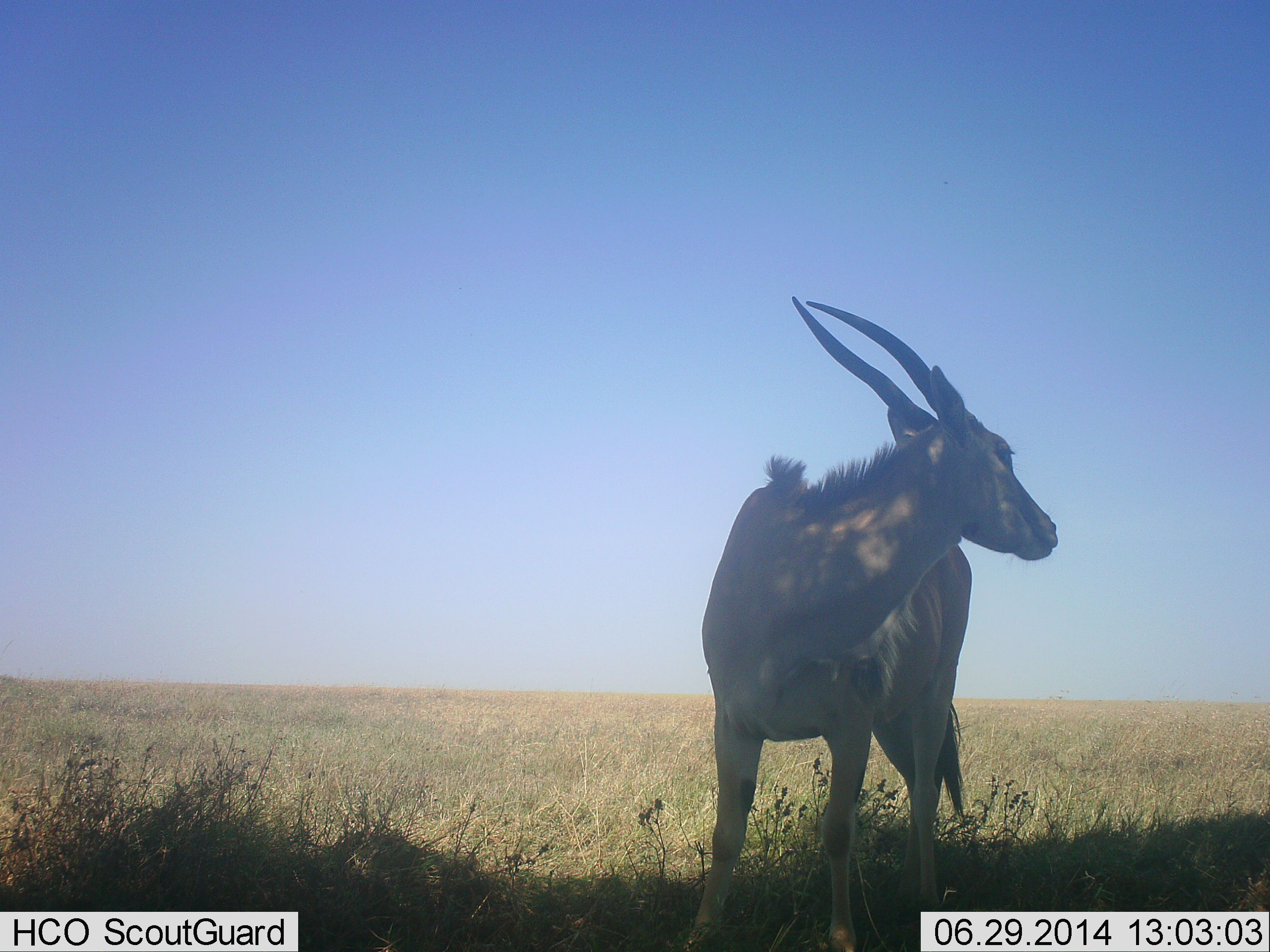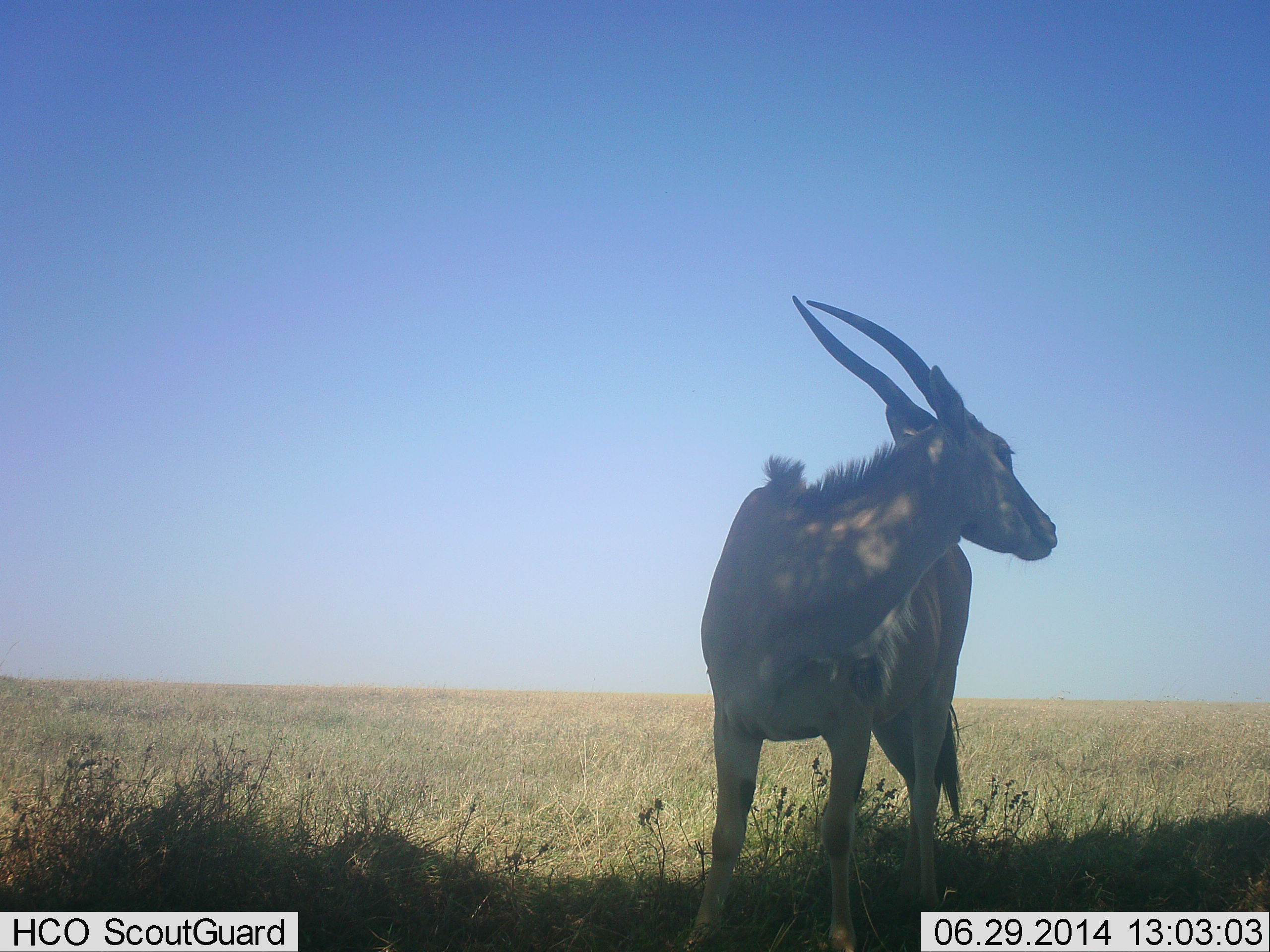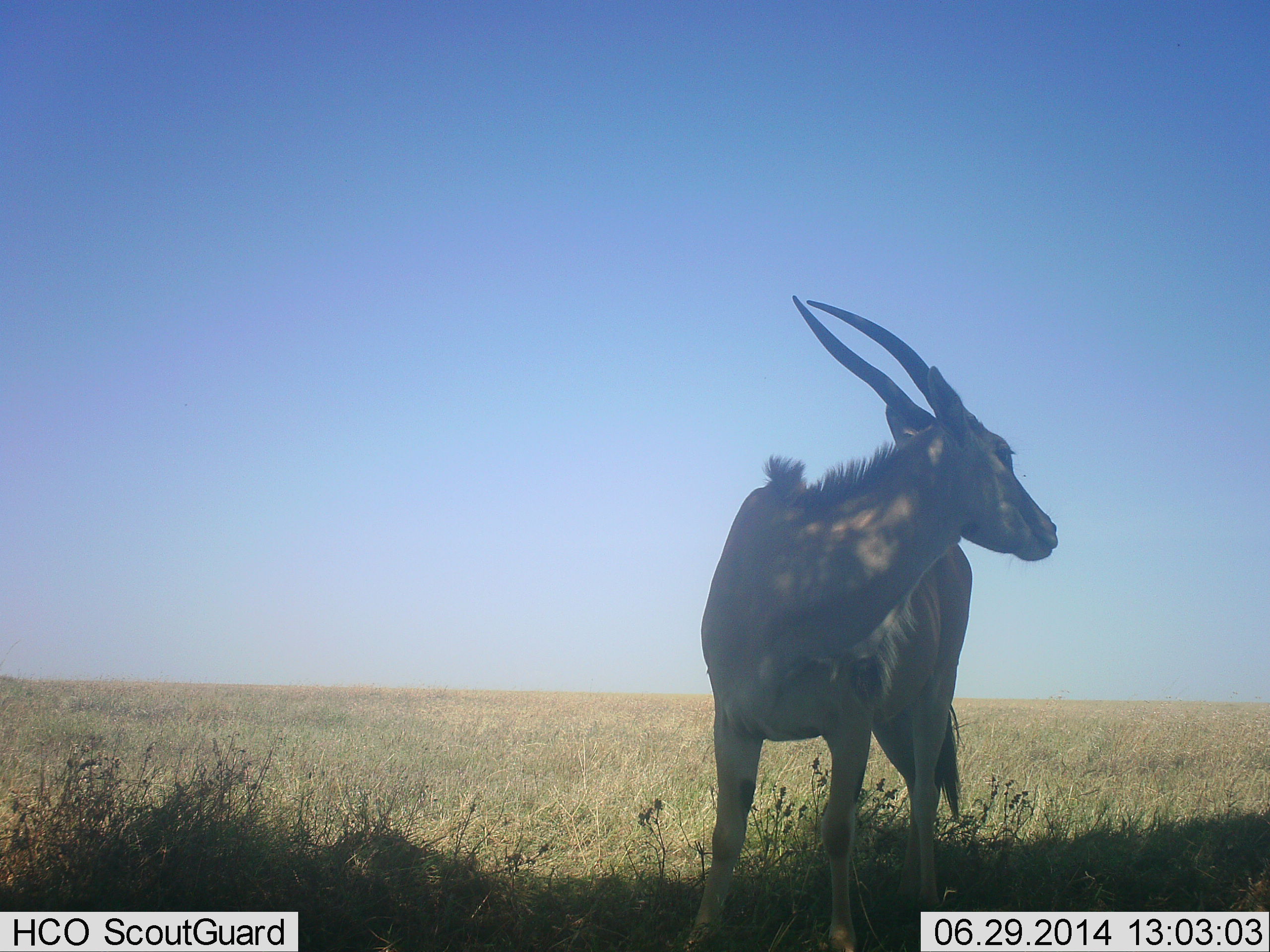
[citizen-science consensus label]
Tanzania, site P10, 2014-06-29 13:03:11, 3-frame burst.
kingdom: Animalia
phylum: Chordata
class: Mammalia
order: Artiodactyla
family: Bovidae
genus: Tragelaphus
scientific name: Tragelaphus oryx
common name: eland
Eland (Tragelaphus oryx), count 1. Behavior (volunteer vote fractions): standing 100%, resting 0%, moving 0%, interacting 0%. Young present (vote fraction): 0%. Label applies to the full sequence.